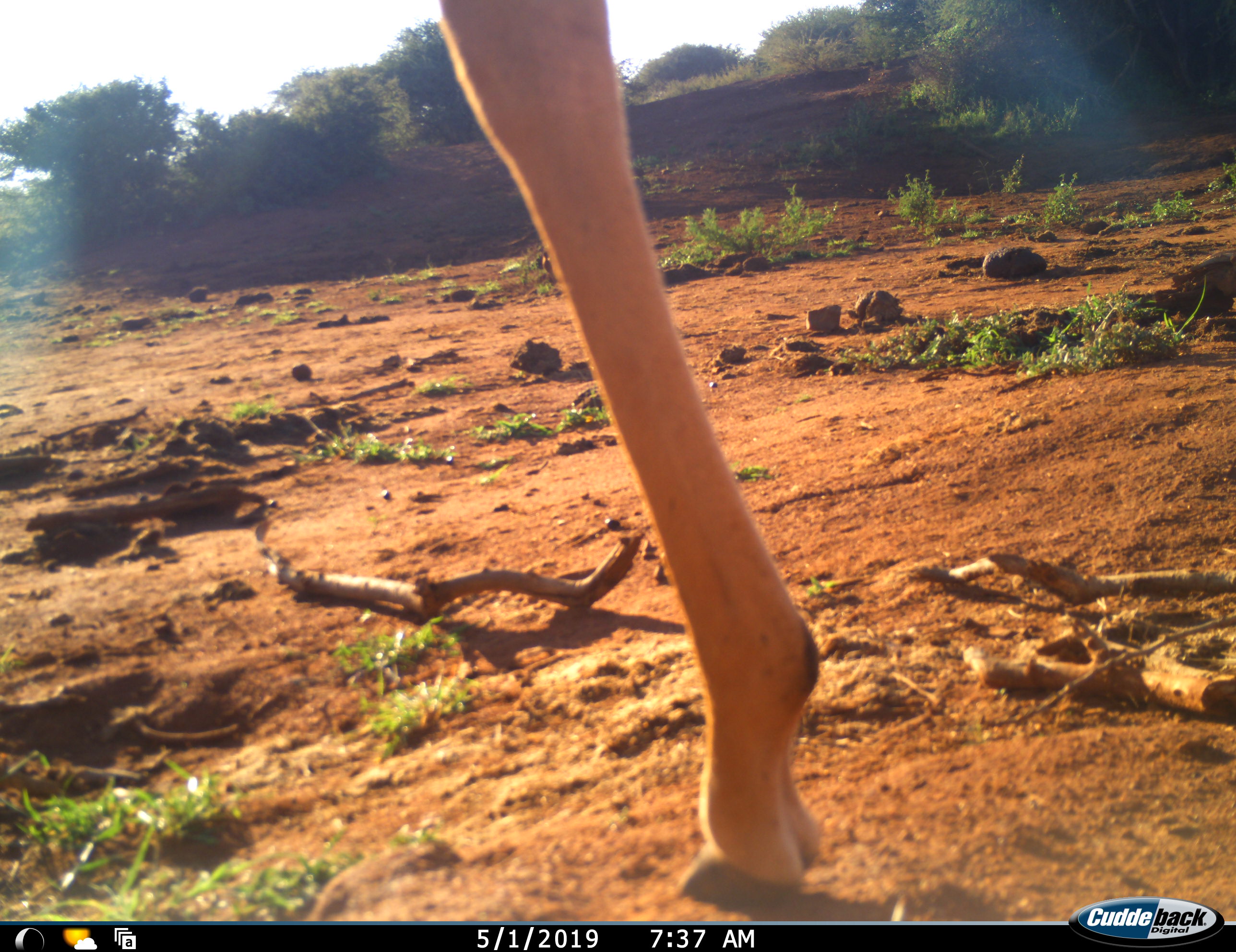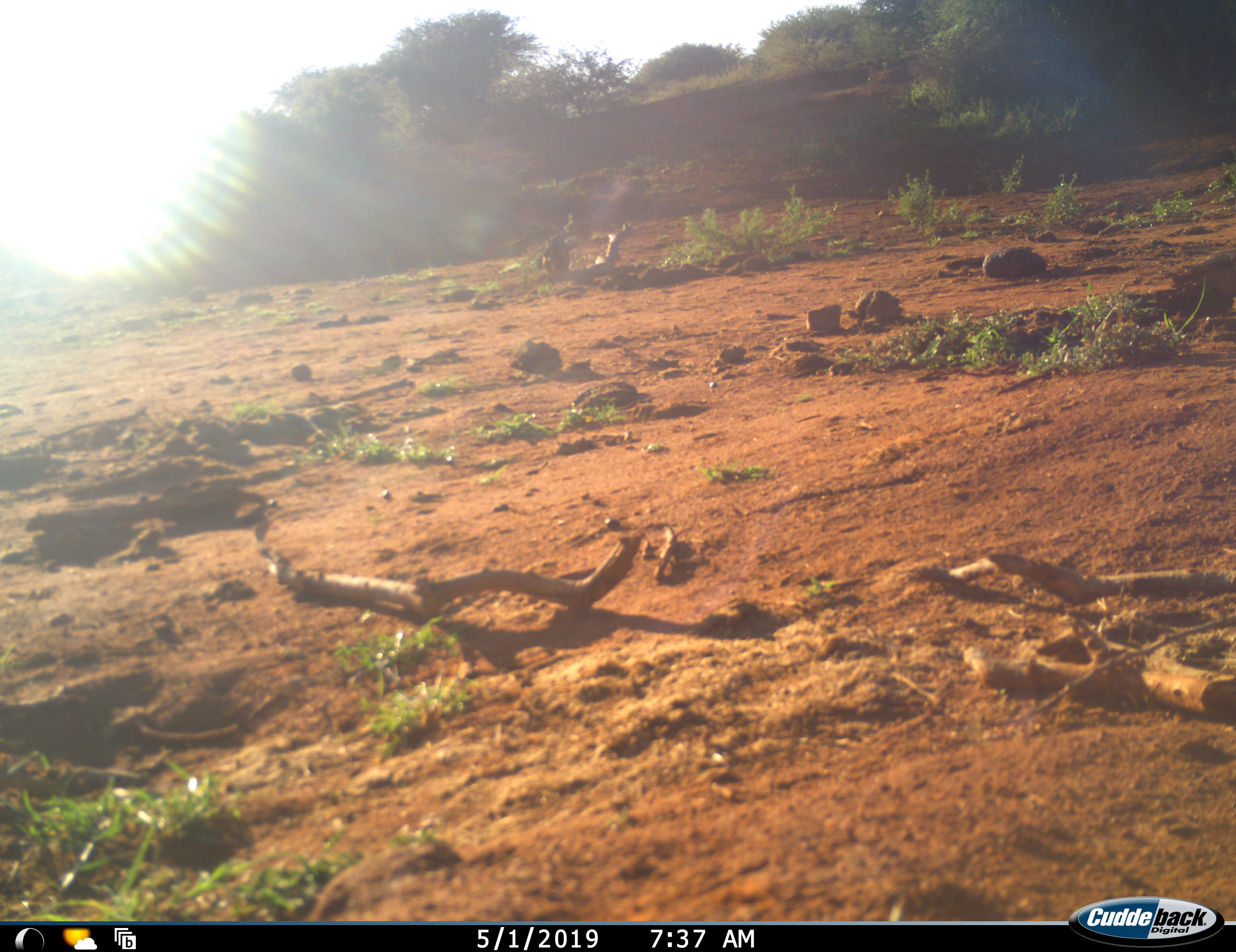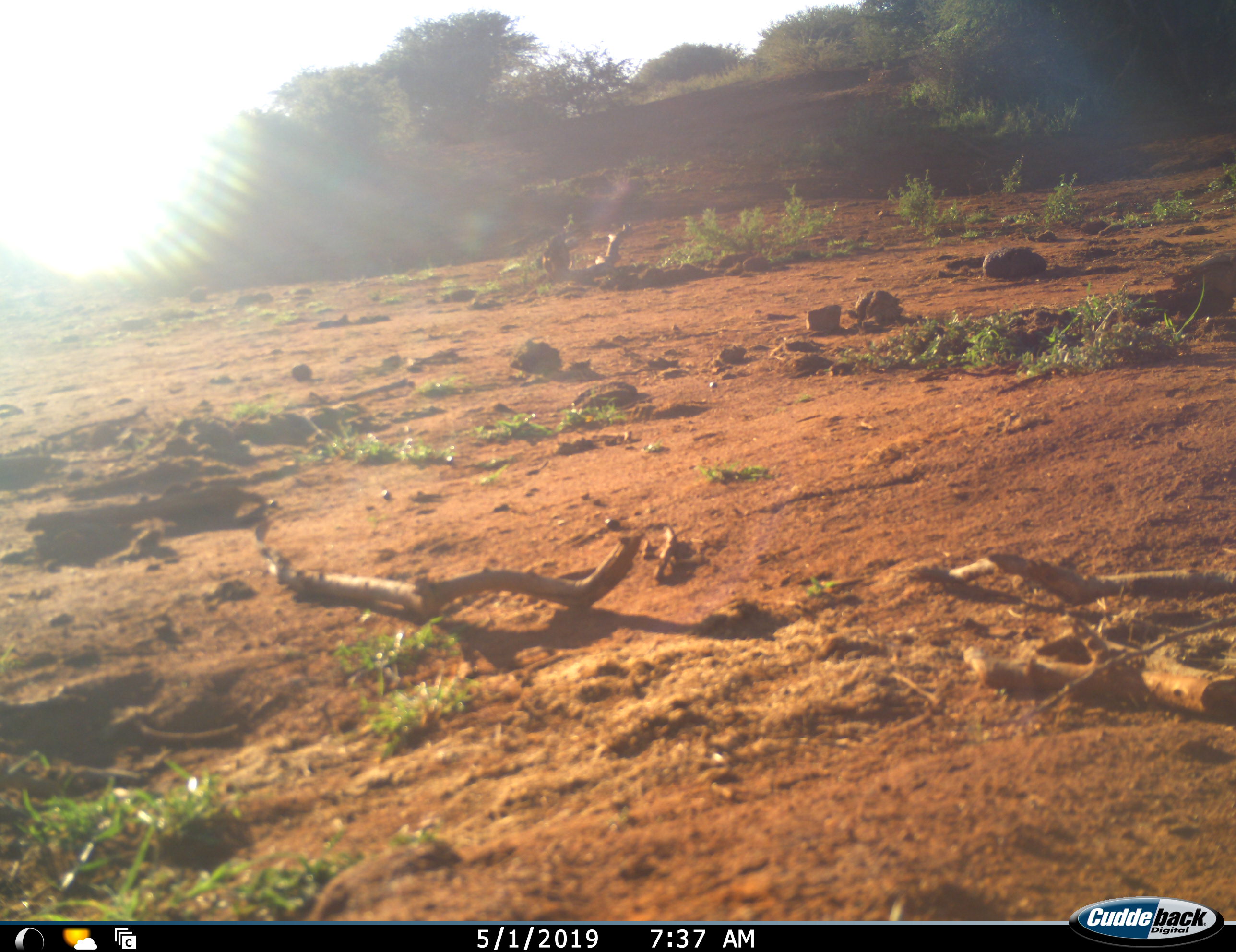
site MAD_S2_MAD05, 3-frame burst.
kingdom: Animalia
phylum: Chordata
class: Mammalia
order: Artiodactyla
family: Bovidae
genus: Aepyceros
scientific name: Aepyceros melampus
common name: impala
Impala (Aepyceros melampus), count 1. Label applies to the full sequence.